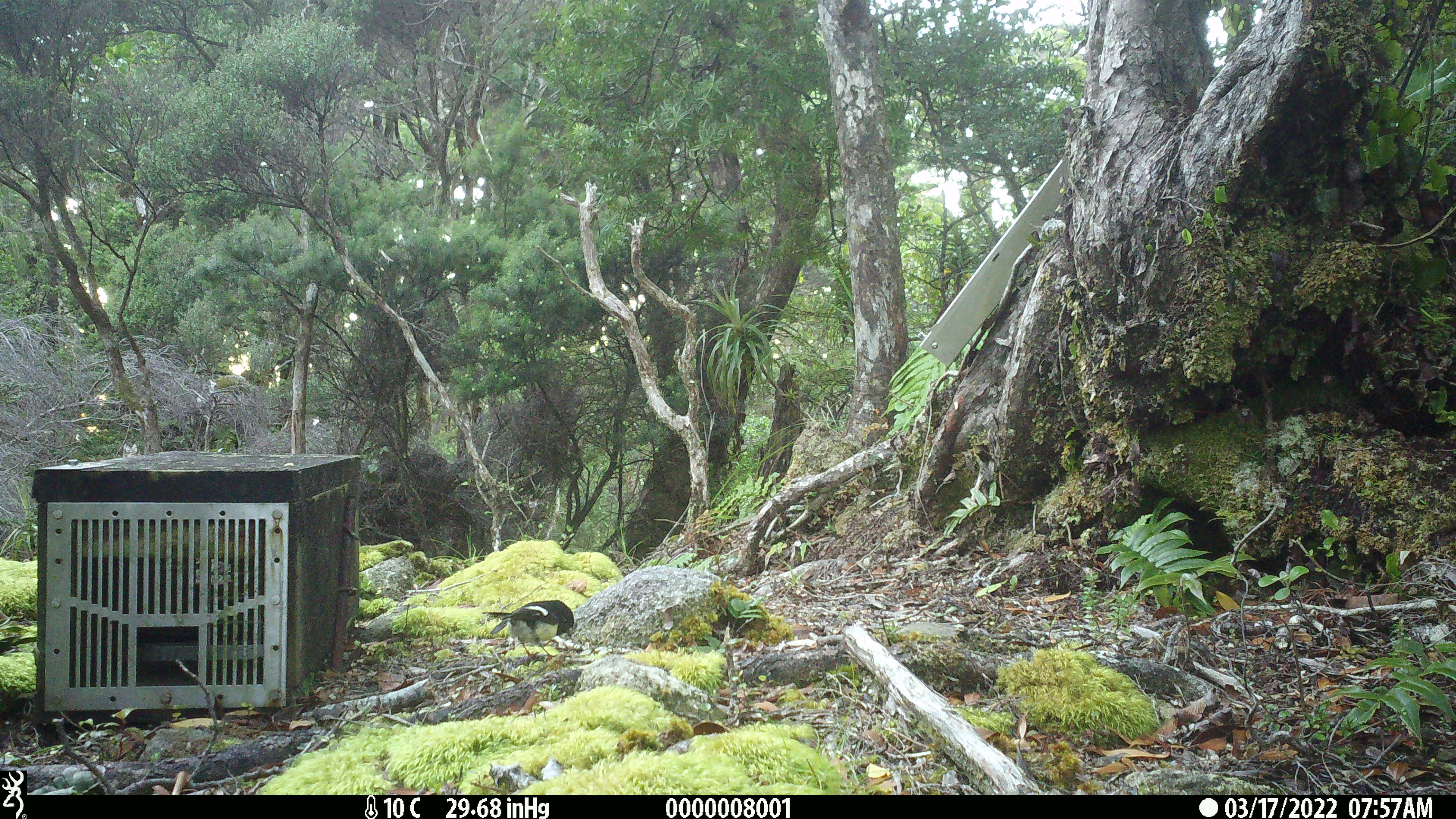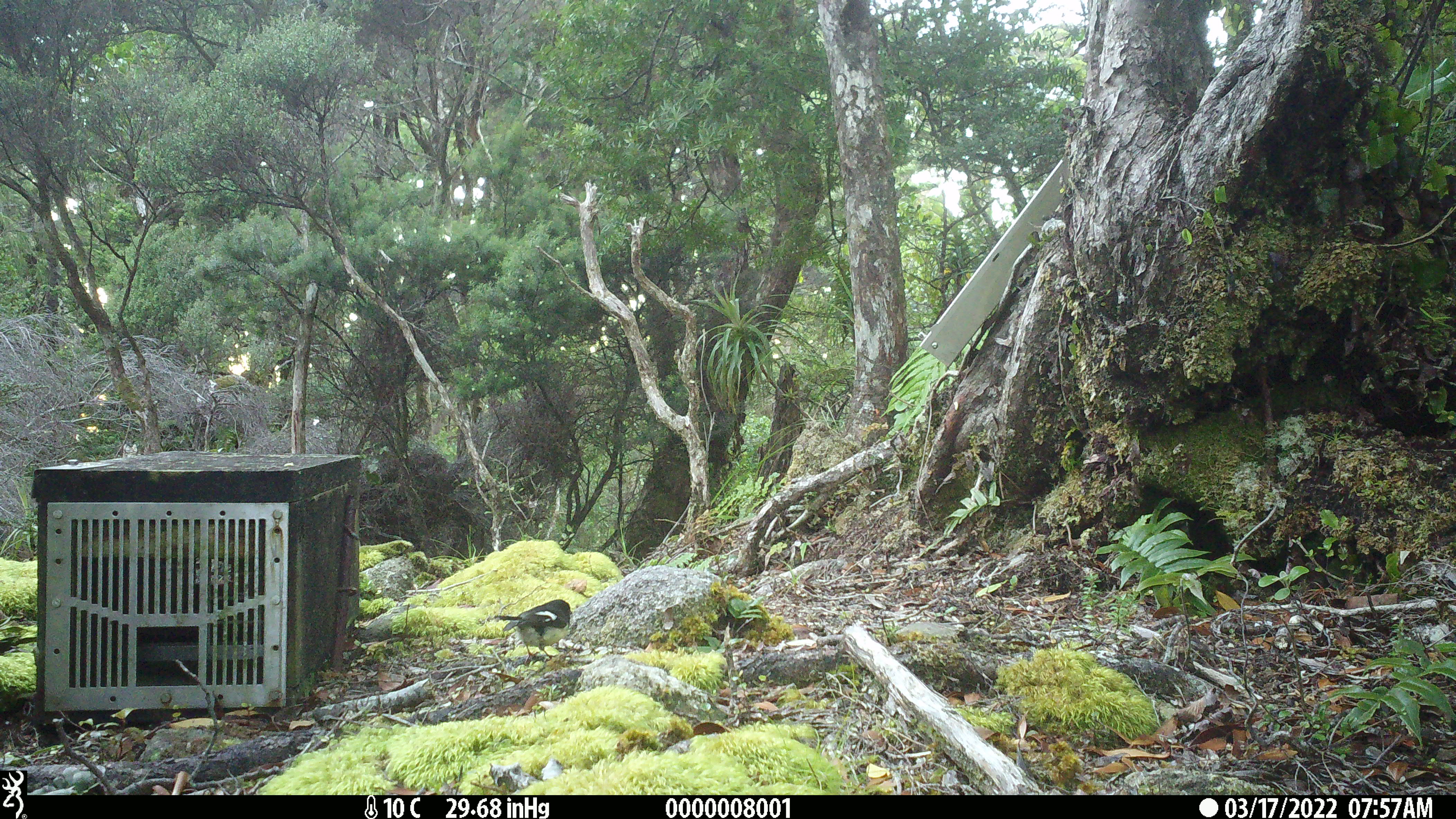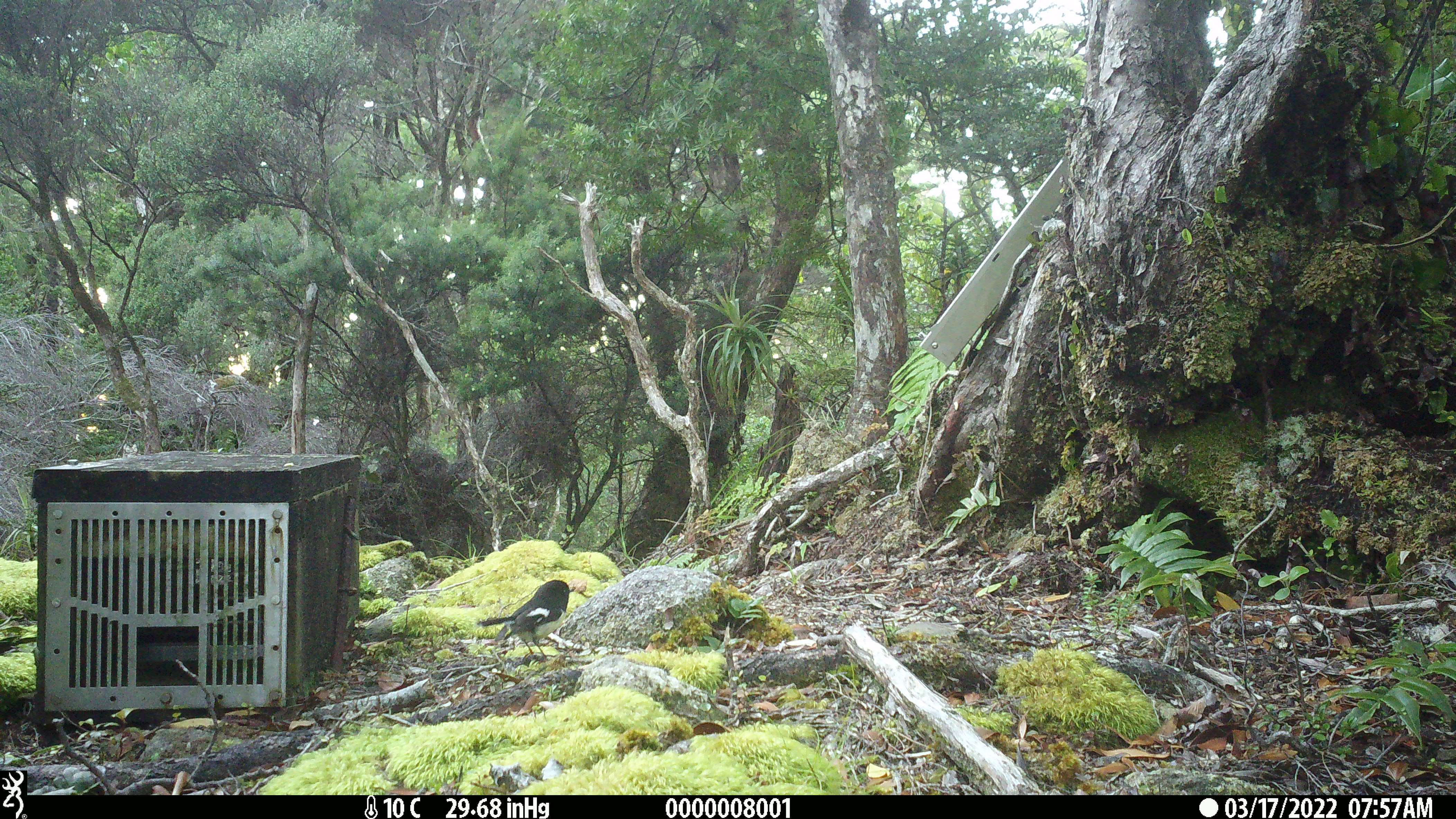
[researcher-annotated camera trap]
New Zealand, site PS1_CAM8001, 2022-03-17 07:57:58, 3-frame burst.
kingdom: Animalia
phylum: Chordata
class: Aves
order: Passeriformes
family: Petroicidae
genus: Petroica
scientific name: Petroica macrocephala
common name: tomtit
Tomtit (Petroica macrocephala).